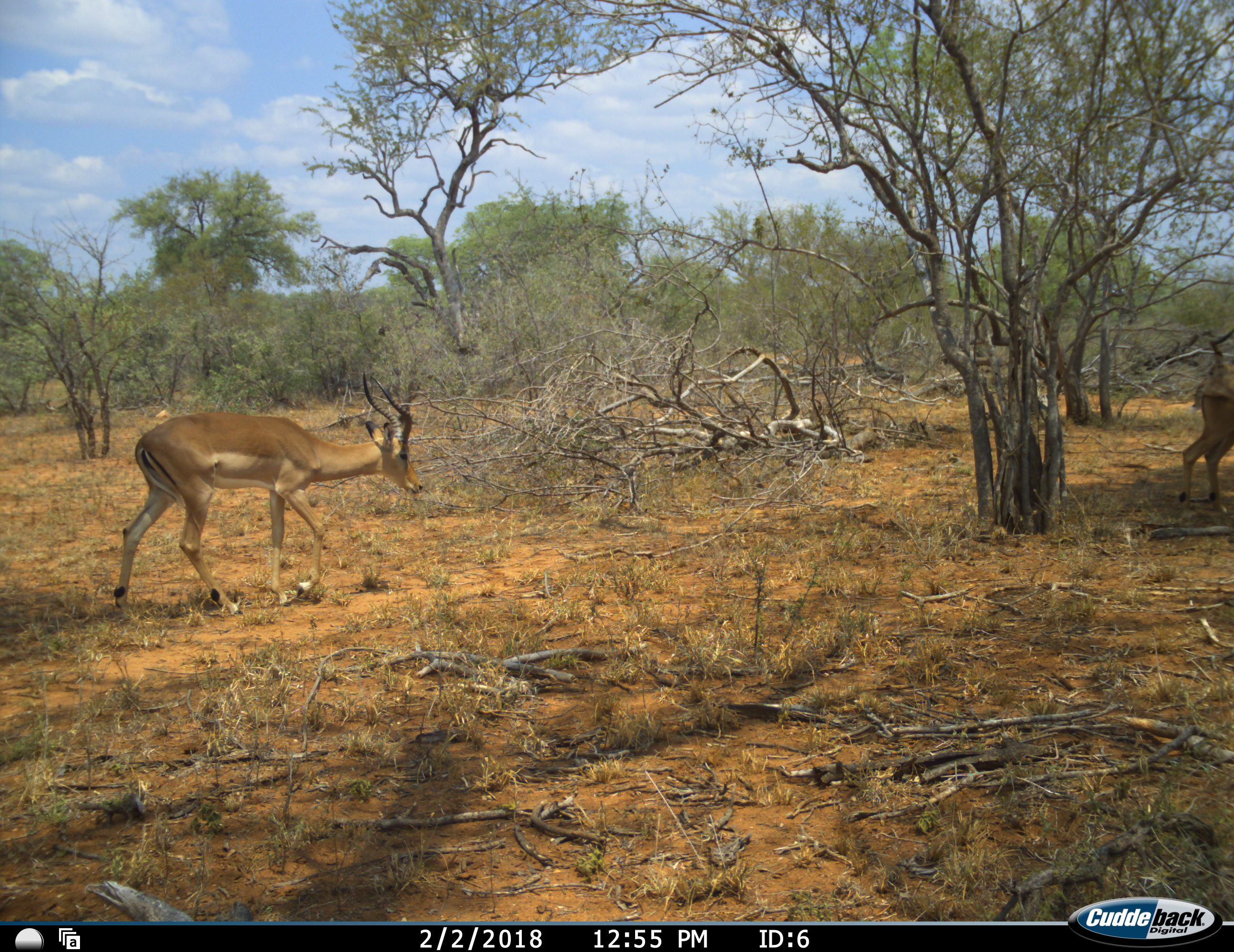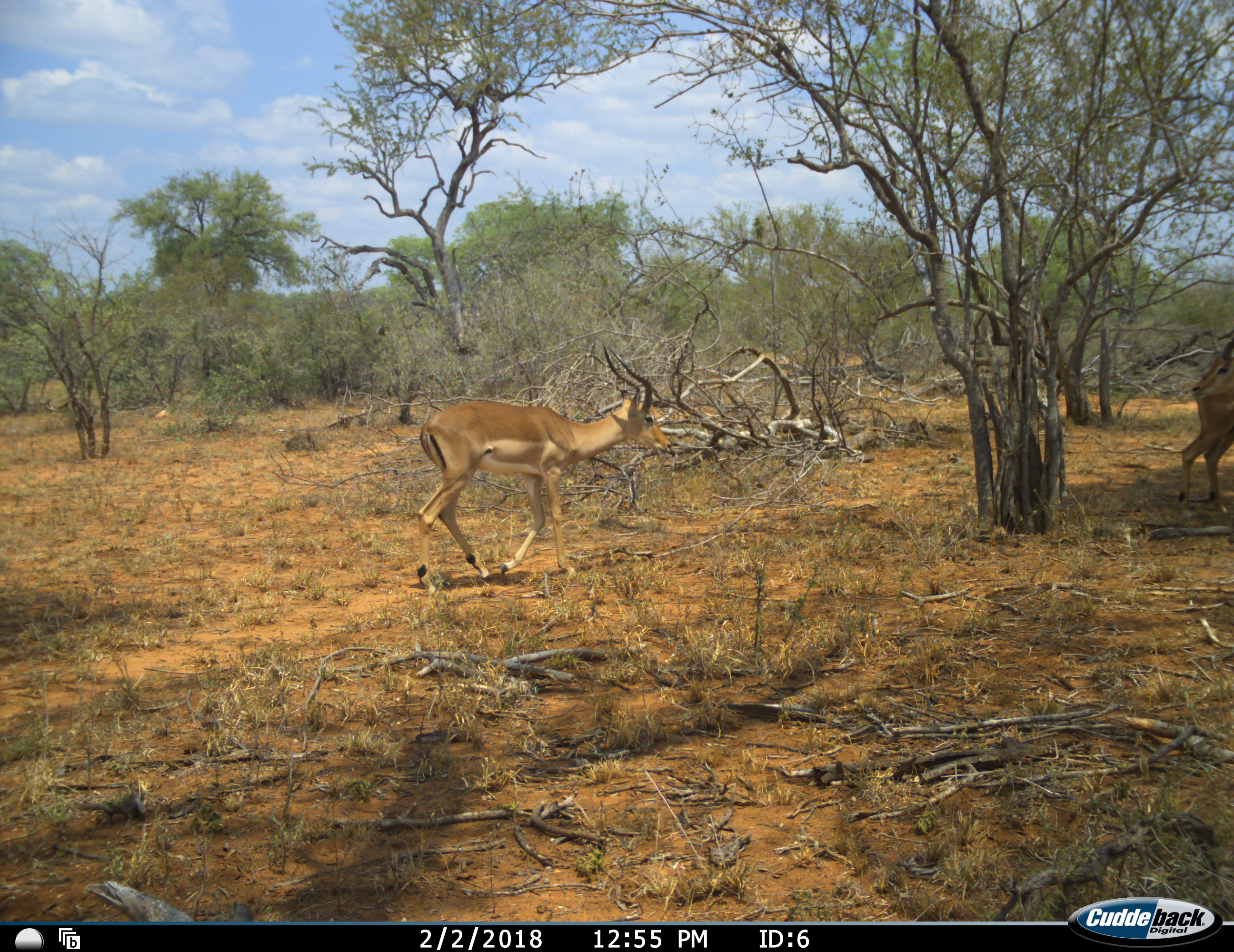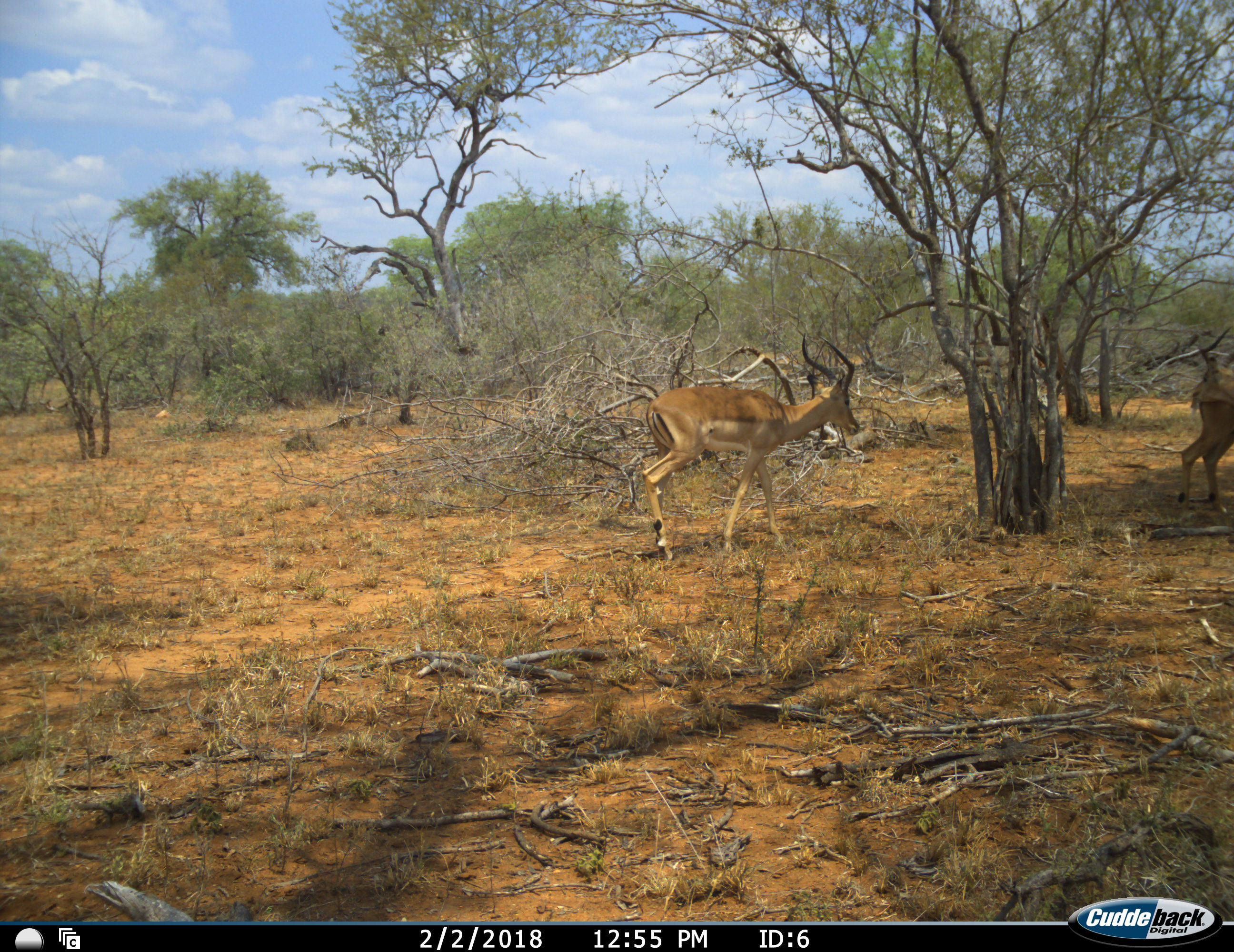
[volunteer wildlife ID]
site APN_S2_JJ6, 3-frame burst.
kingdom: Animalia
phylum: Chordata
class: Mammalia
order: Artiodactyla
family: Bovidae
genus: Aepyceros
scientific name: Aepyceros melampus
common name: impala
Impala (Aepyceros melampus), count 2. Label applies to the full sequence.